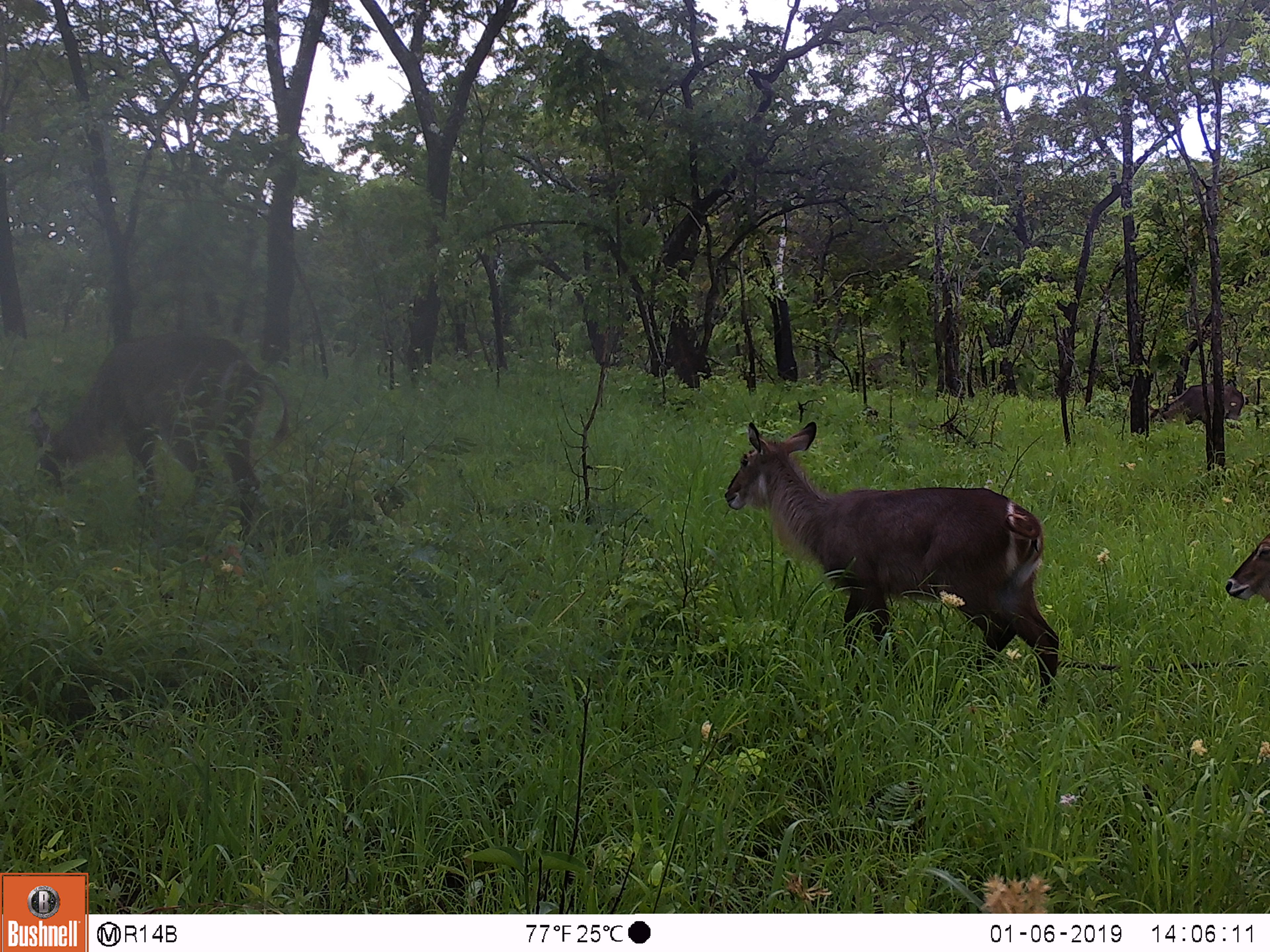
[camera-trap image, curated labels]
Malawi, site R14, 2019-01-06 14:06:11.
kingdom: Animalia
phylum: Chordata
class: Mammalia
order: Artiodactyla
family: Bovidae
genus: Kobus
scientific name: Kobus ellipsiprymnus ellipsiprymnus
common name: common waterbuck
Common waterbuck (Kobus ellipsiprymnus ellipsiprymnus), count 4.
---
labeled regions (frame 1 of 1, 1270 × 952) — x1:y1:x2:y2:
common waterbuck: 722:413:1067:721; 20:322:300:563; 1135:376:1246:430; 1221:524:1268:618